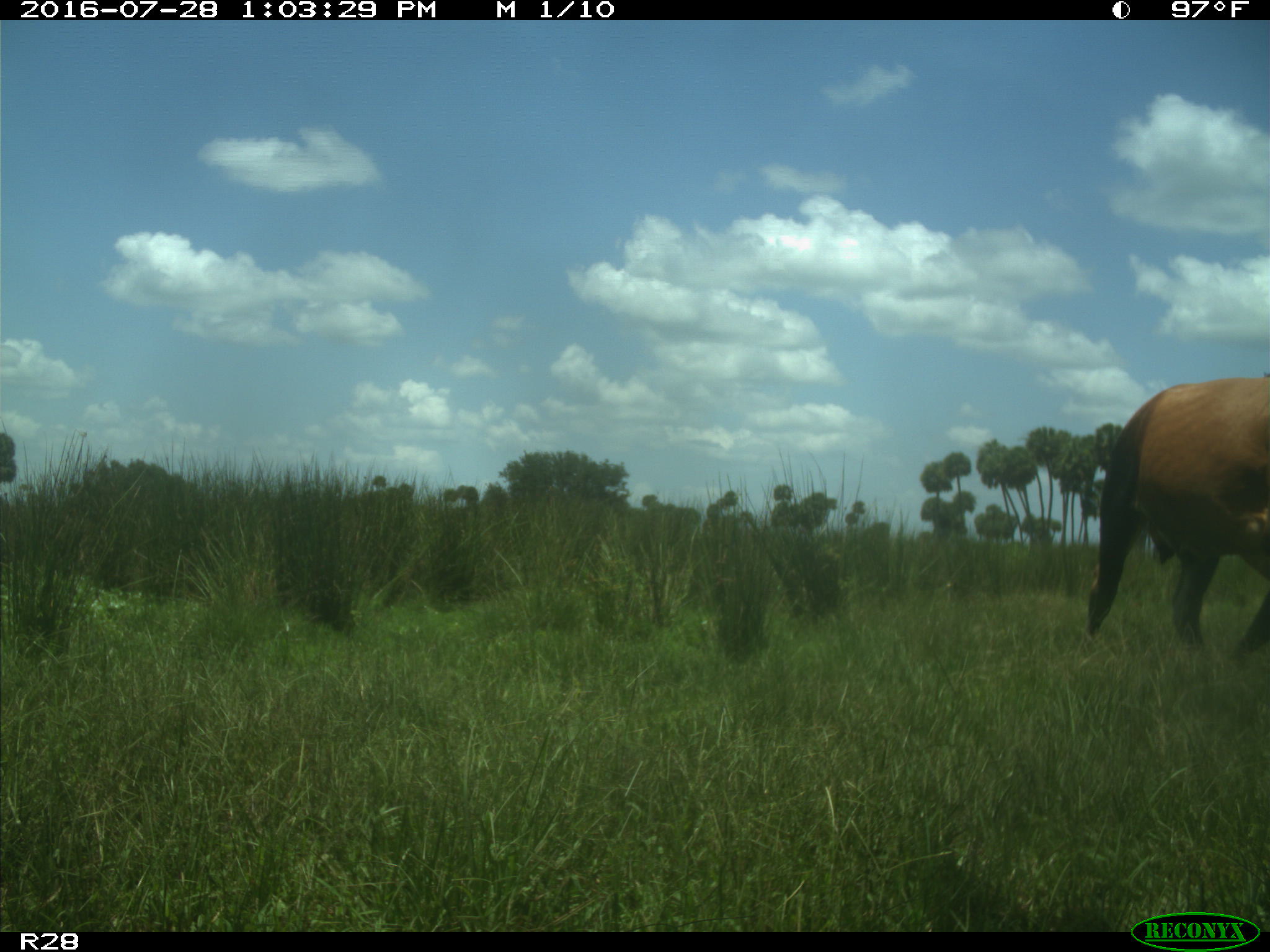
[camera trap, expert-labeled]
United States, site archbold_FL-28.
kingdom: Animalia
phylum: Chordata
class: Mammalia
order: Artiodactyla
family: Bovidae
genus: Bos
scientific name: Bos taurus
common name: domestic cow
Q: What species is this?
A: Bos taurus (domestic cow).